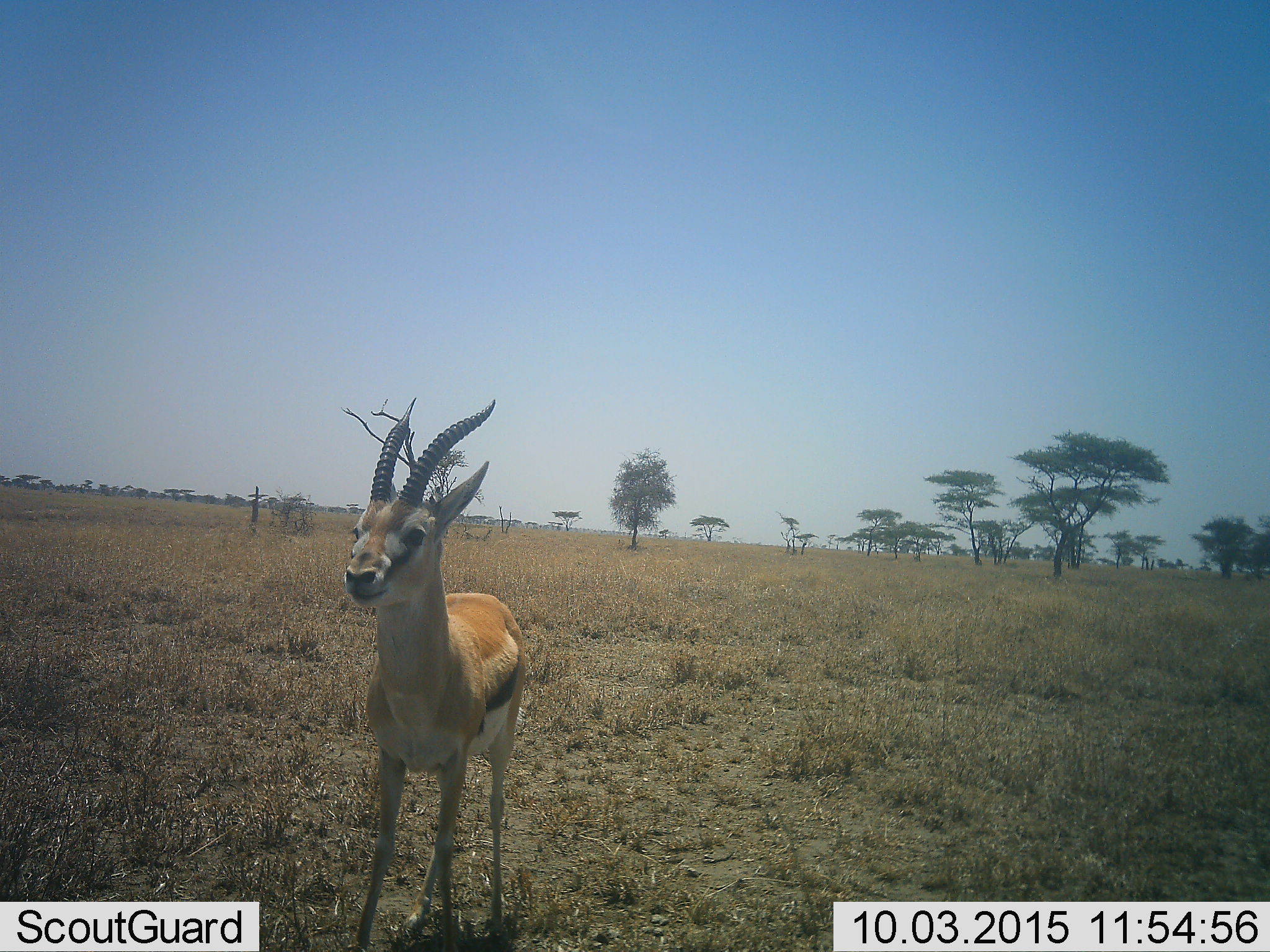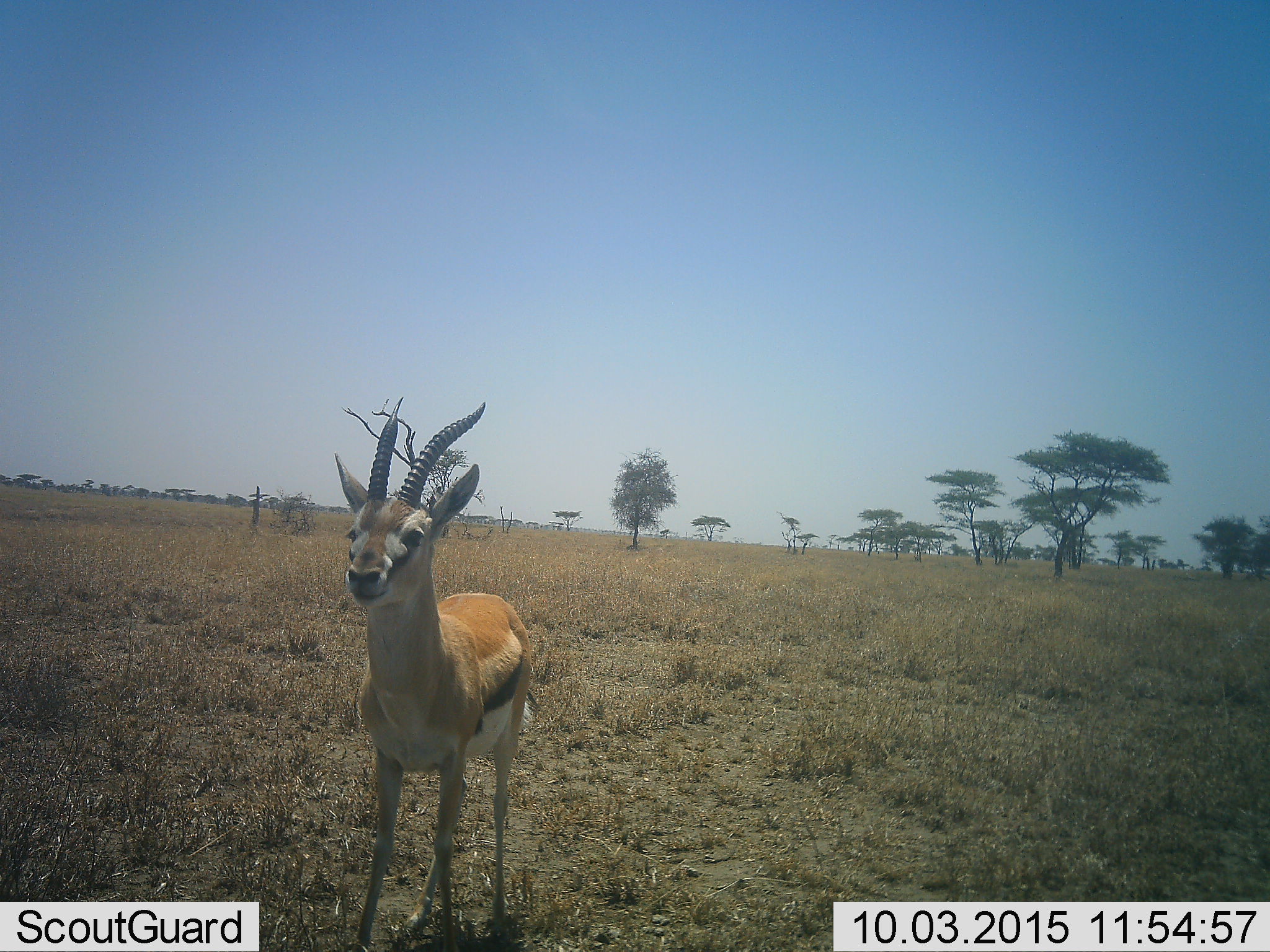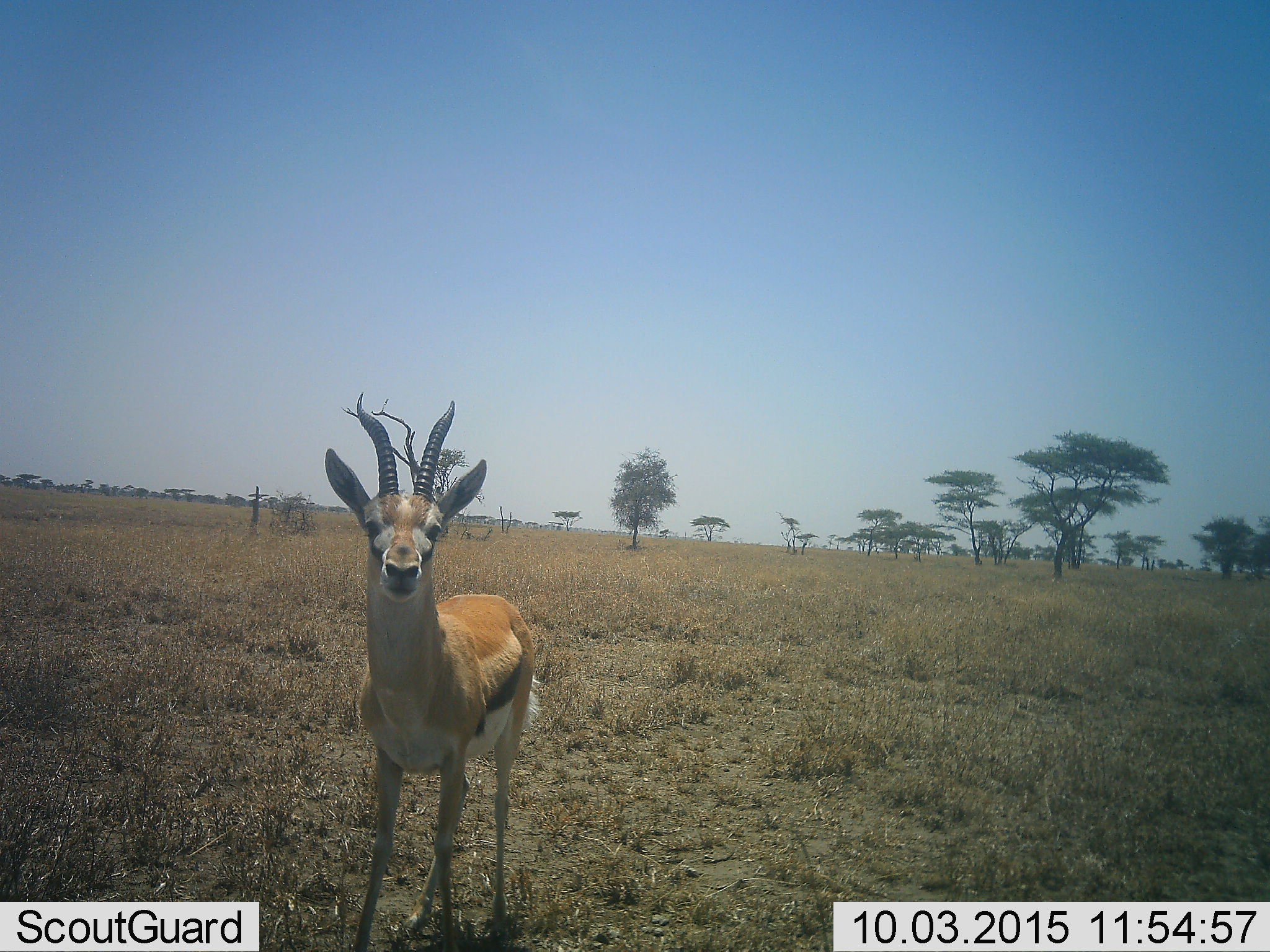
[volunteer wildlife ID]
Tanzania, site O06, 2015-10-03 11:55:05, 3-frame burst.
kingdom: Animalia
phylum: Chordata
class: Mammalia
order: Artiodactyla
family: Bovidae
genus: Eudorcas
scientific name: Eudorcas thomsonii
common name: thomson's gazelle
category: gazellethomsons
Gazellethomsons (thomson's gazelle) (Eudorcas thomsonii), count 1. Behavior (volunteer vote fractions): standing 100%, resting 17%, moving 0%, interacting 0%. Young present (vote fraction): 0%. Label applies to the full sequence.